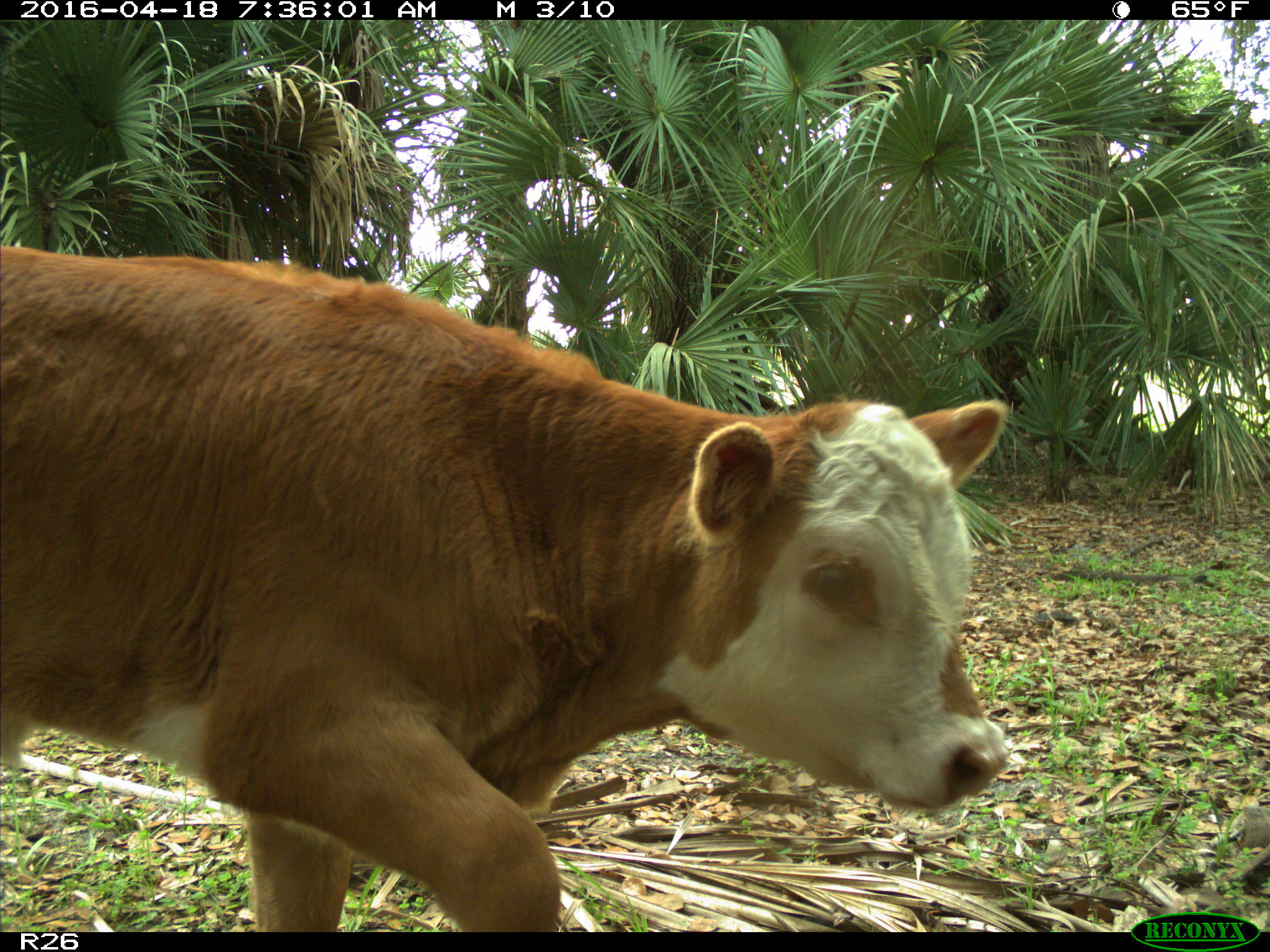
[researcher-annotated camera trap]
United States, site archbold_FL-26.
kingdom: Animalia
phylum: Chordata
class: Mammalia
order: Artiodactyla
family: Bovidae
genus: Bos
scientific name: Bos taurus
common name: domestic cow